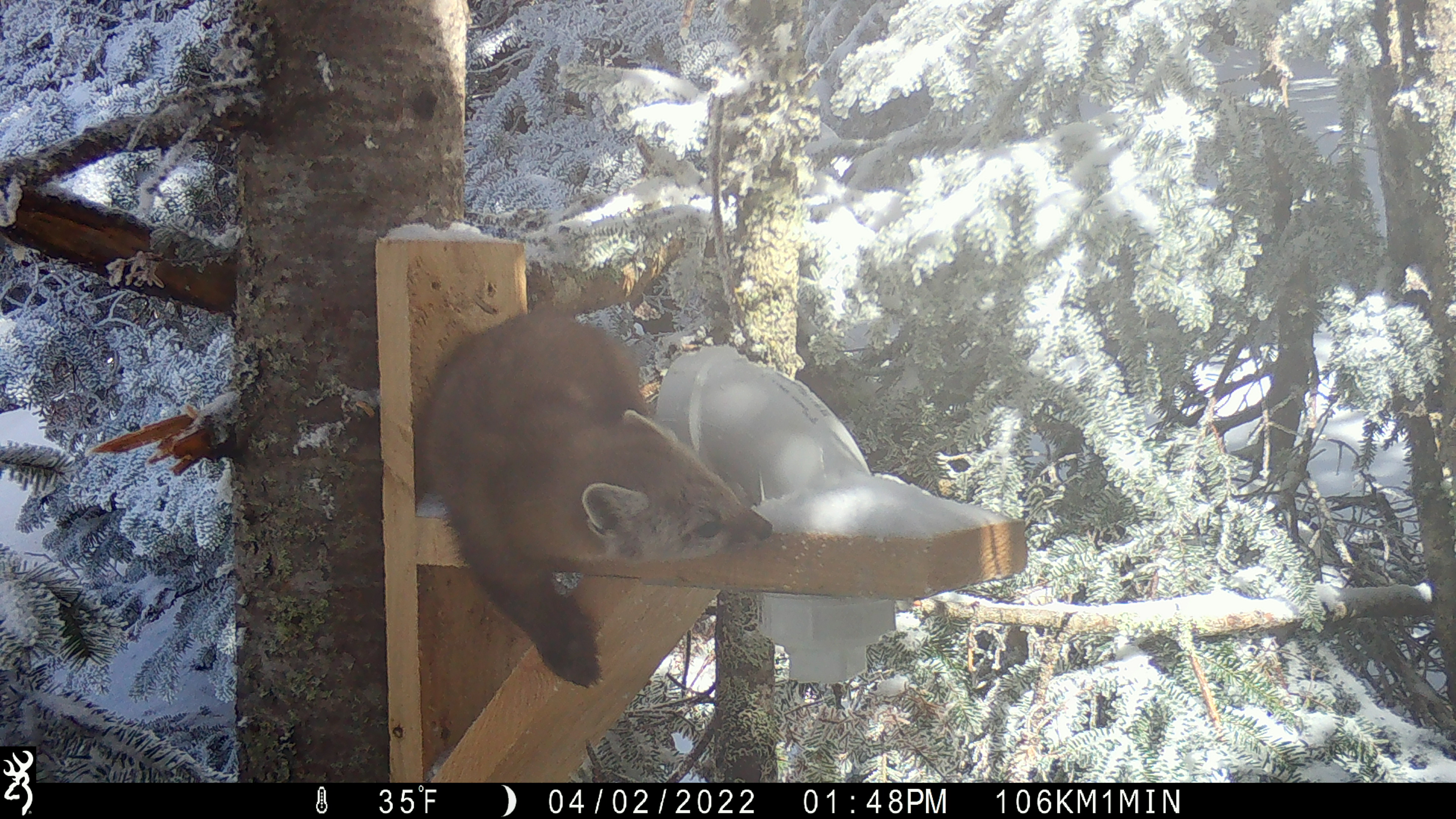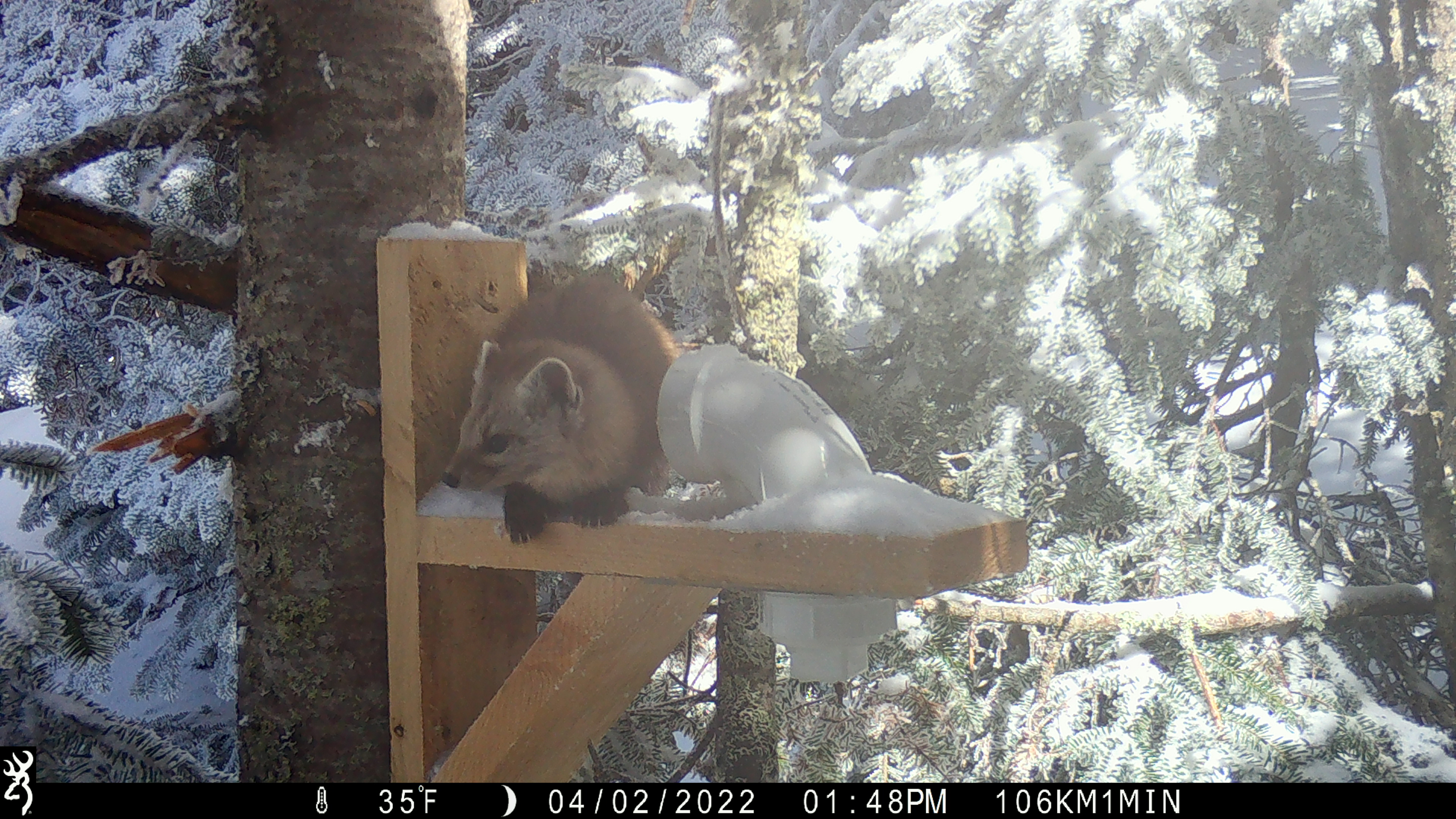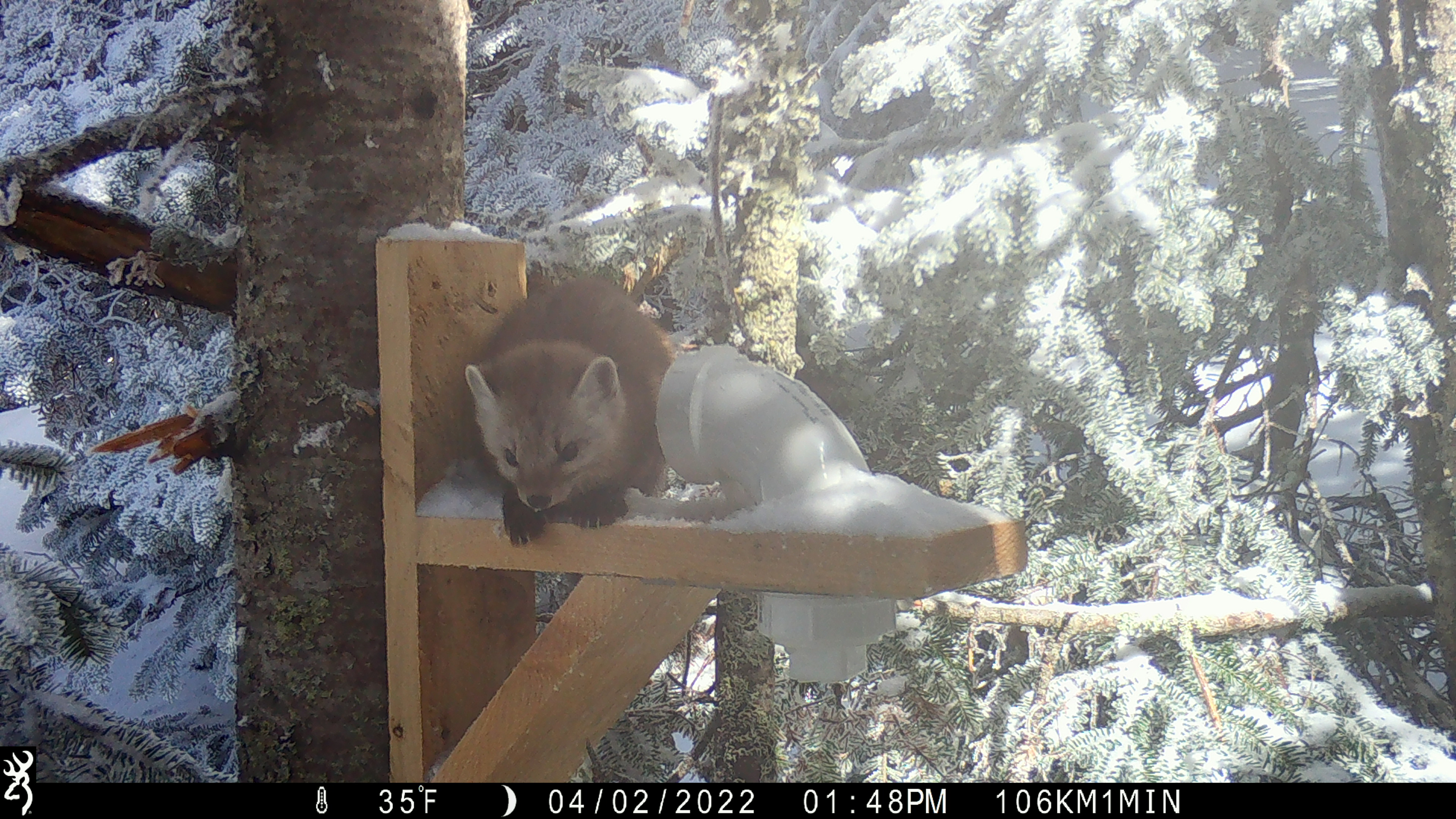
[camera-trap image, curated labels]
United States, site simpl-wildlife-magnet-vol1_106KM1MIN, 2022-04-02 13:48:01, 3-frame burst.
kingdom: Animalia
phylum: Chordata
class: Mammalia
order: Carnivora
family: Mustelidae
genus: Martes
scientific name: Martes americana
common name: american marten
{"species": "american marten (Martes americana)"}